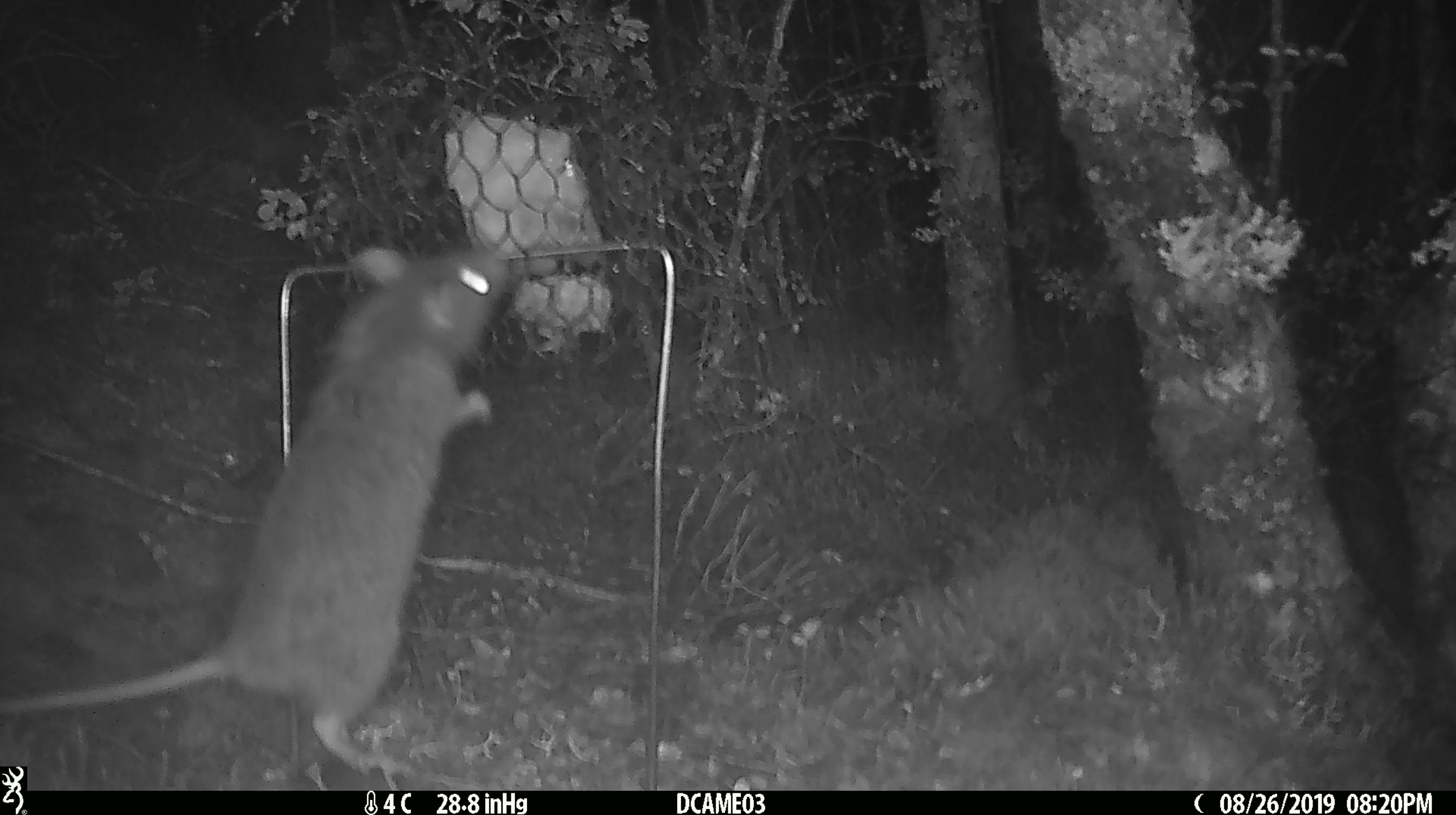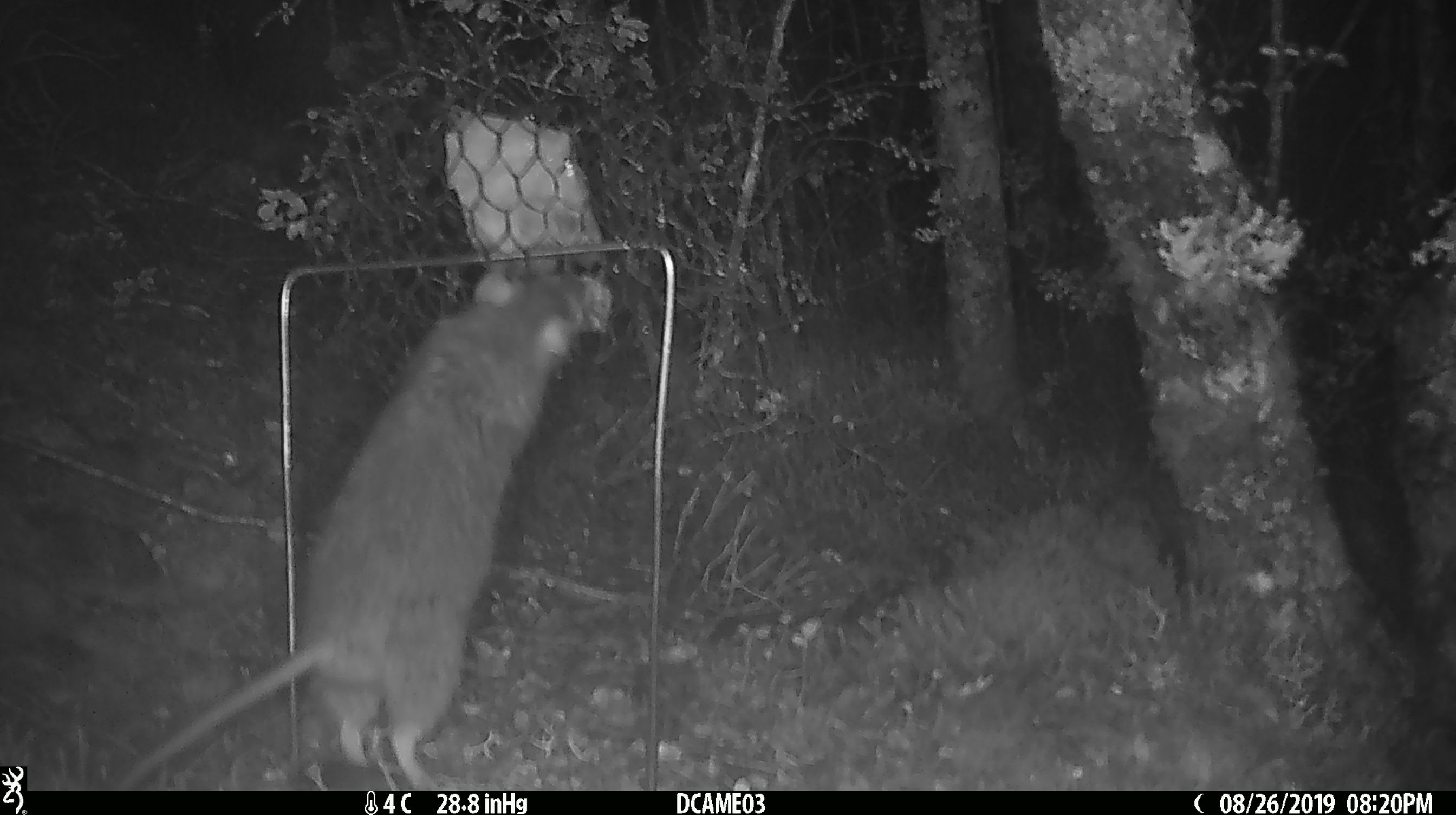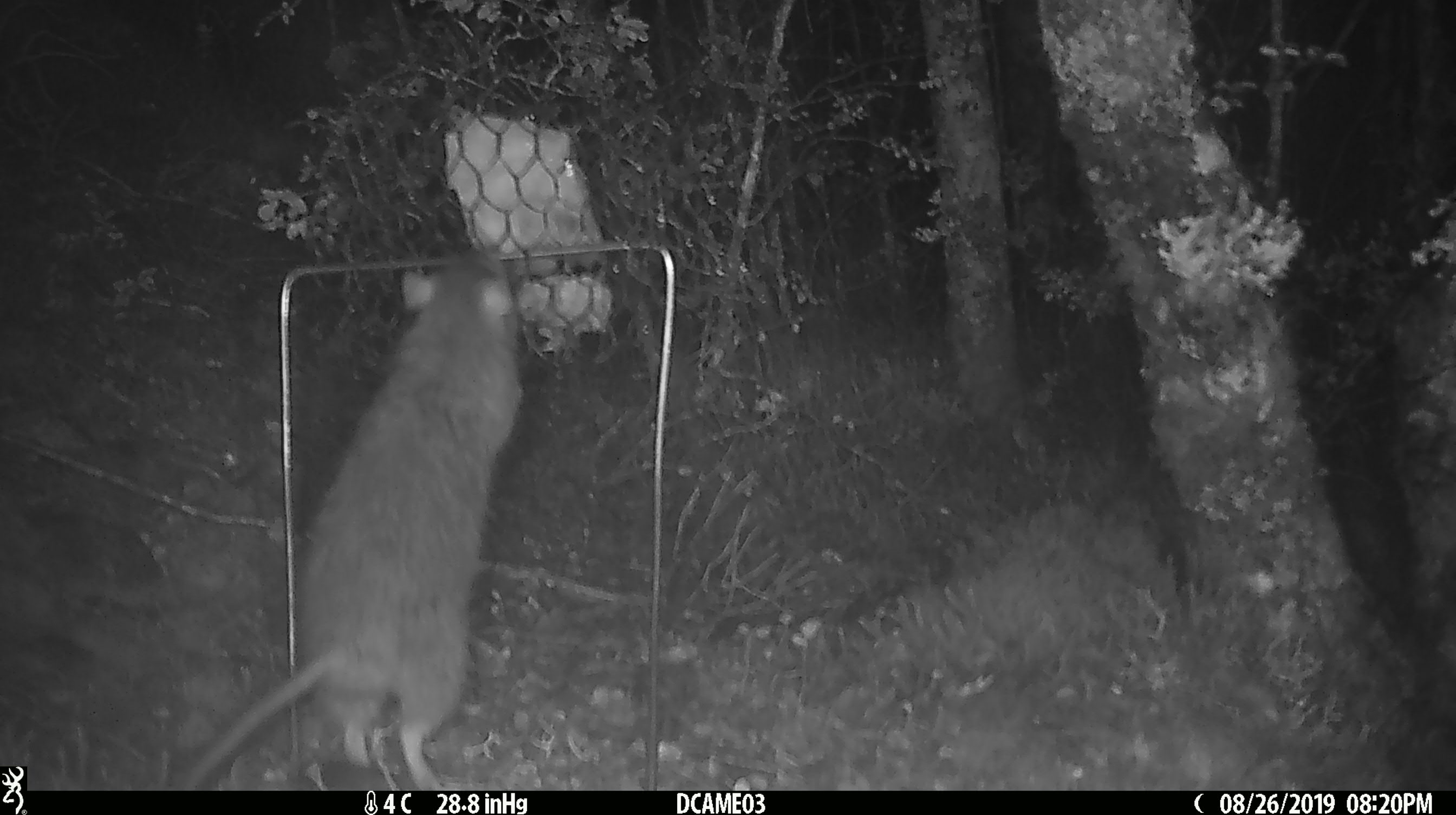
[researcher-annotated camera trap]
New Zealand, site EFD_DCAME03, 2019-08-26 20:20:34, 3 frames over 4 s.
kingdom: Animalia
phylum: Chordata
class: Mammalia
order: Rodentia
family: Muridae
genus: Rattus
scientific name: Rattus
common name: rat